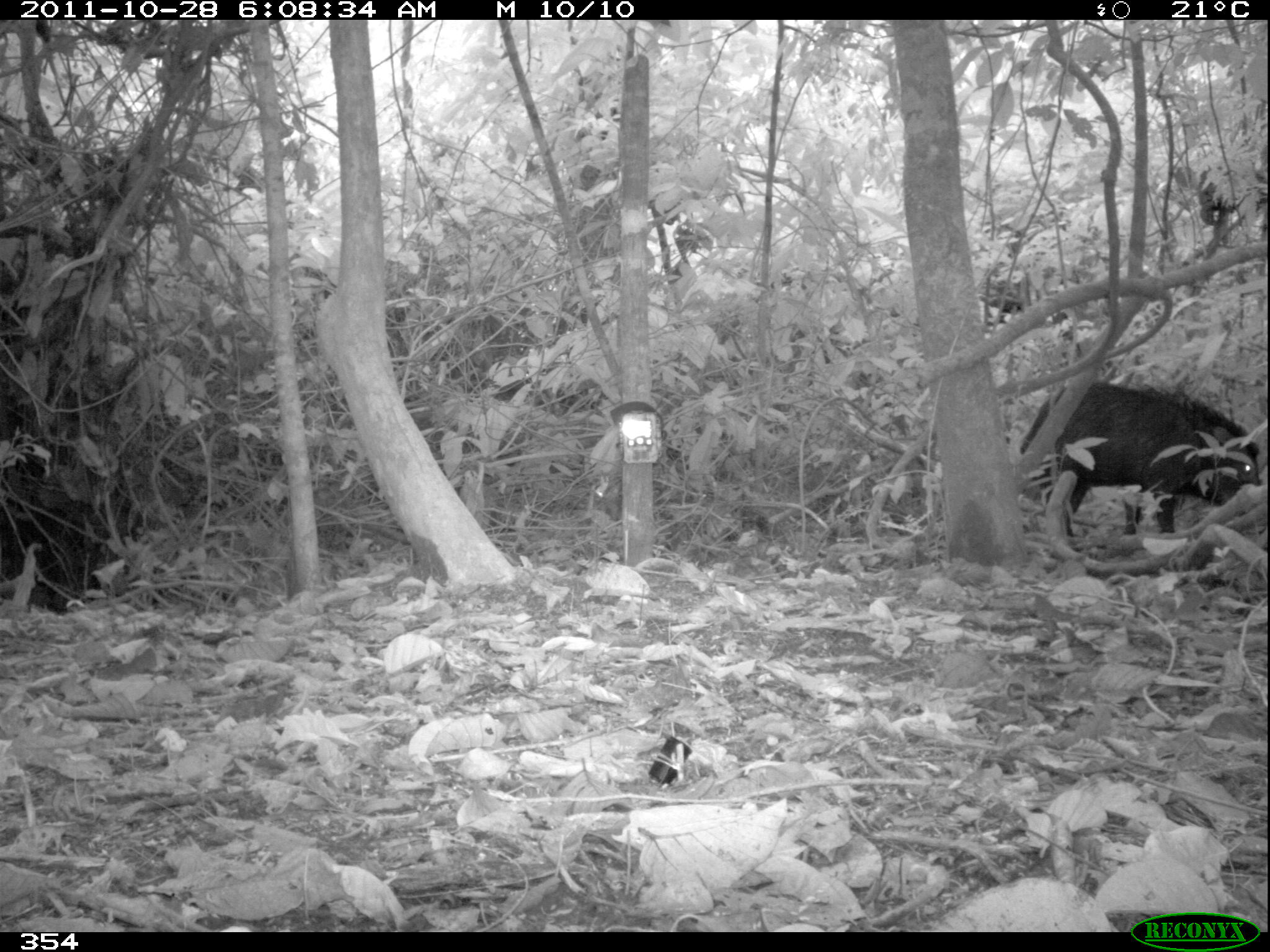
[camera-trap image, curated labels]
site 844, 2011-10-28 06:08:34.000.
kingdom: Animalia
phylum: Chordata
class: Mammalia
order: Artiodactyla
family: Tayassuidae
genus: Tayassu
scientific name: Tayassu pecari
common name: white-lipped peccary